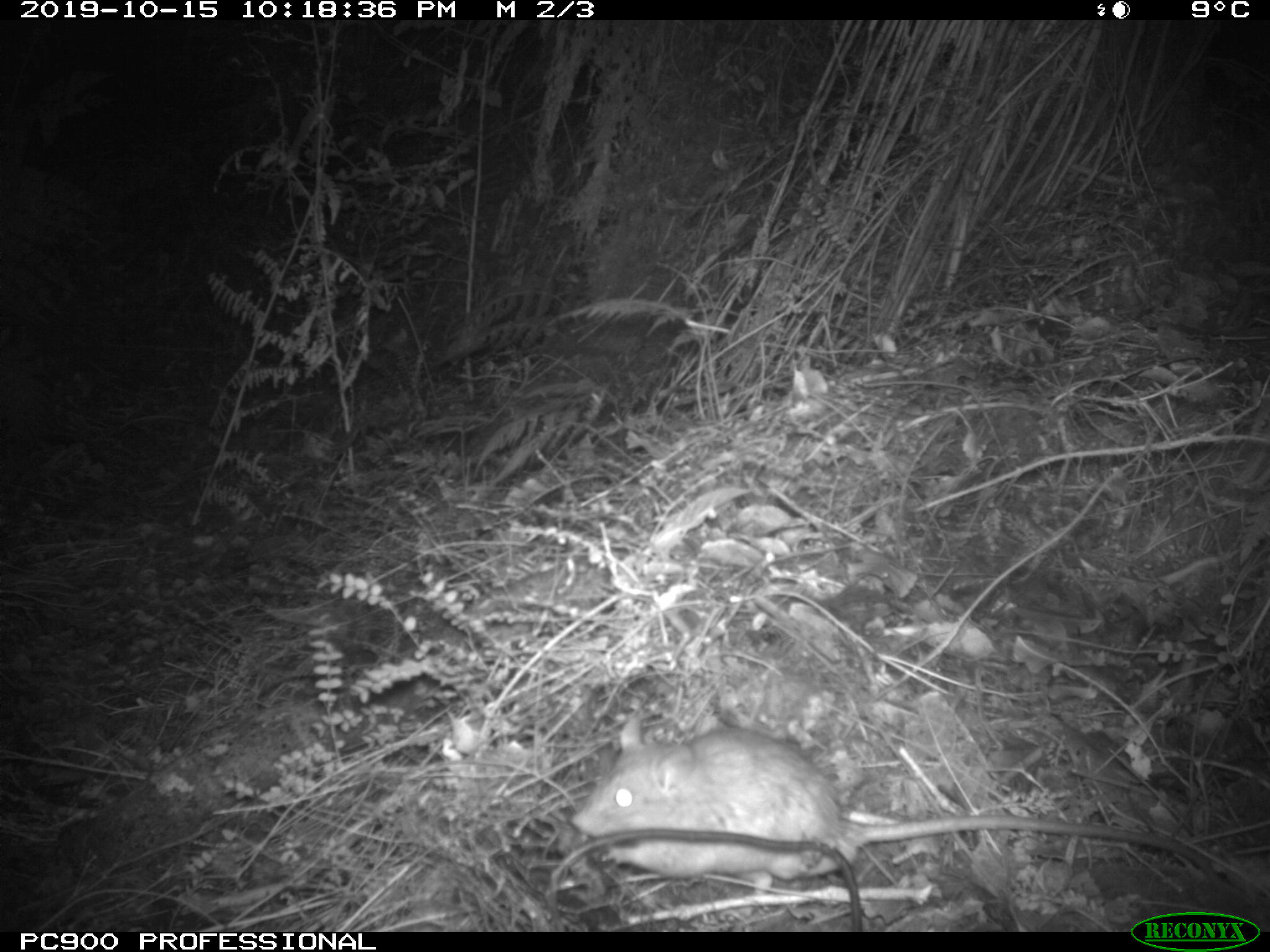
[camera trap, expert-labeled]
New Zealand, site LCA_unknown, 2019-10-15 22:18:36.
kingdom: Animalia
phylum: Chordata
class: Mammalia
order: Rodentia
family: Muridae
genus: Rattus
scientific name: Rattus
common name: rat